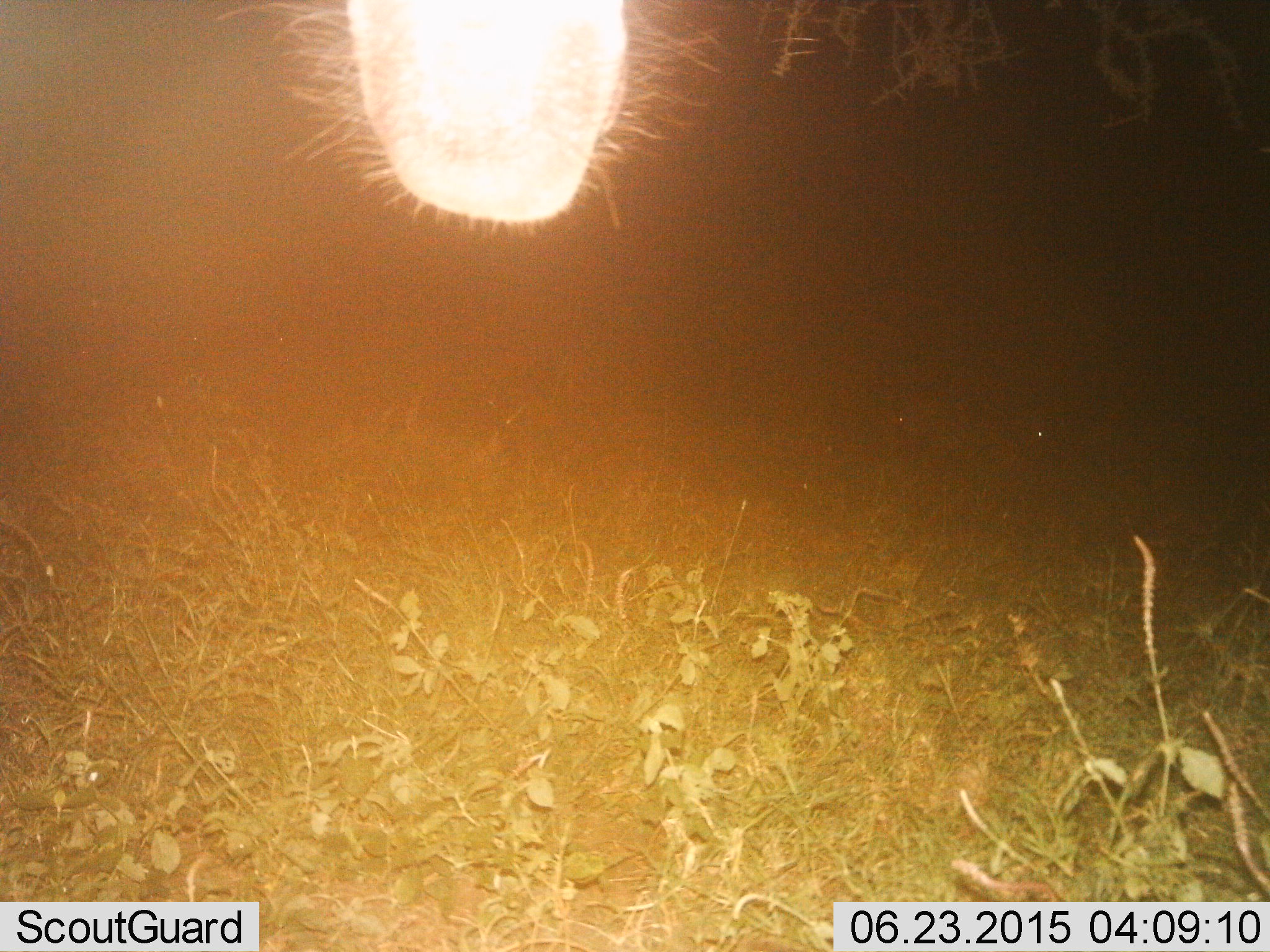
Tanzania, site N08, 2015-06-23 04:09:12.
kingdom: Animalia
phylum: Chordata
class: Mammalia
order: Artiodactyla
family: Bovidae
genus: Connochaetes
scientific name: Connochaetes taurinus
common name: blue wildebeest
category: wildebeest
Wildebeest (blue wildebeest) (Connochaetes taurinus), count 1. Behavior (volunteer vote fractions): standing 75%, resting 0%, moving 25%, interacting 0%. Young present (vote fraction): 0%. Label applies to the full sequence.